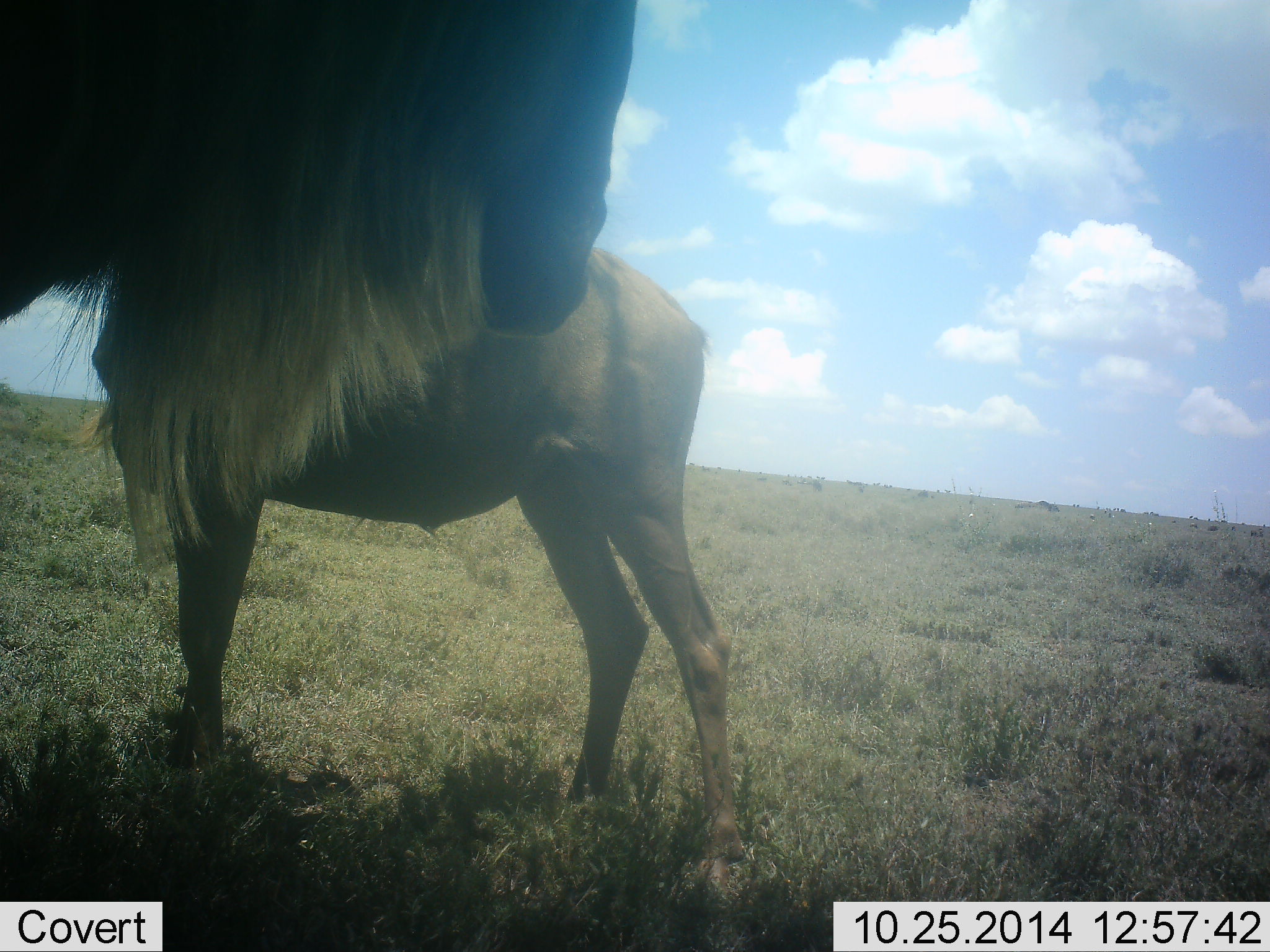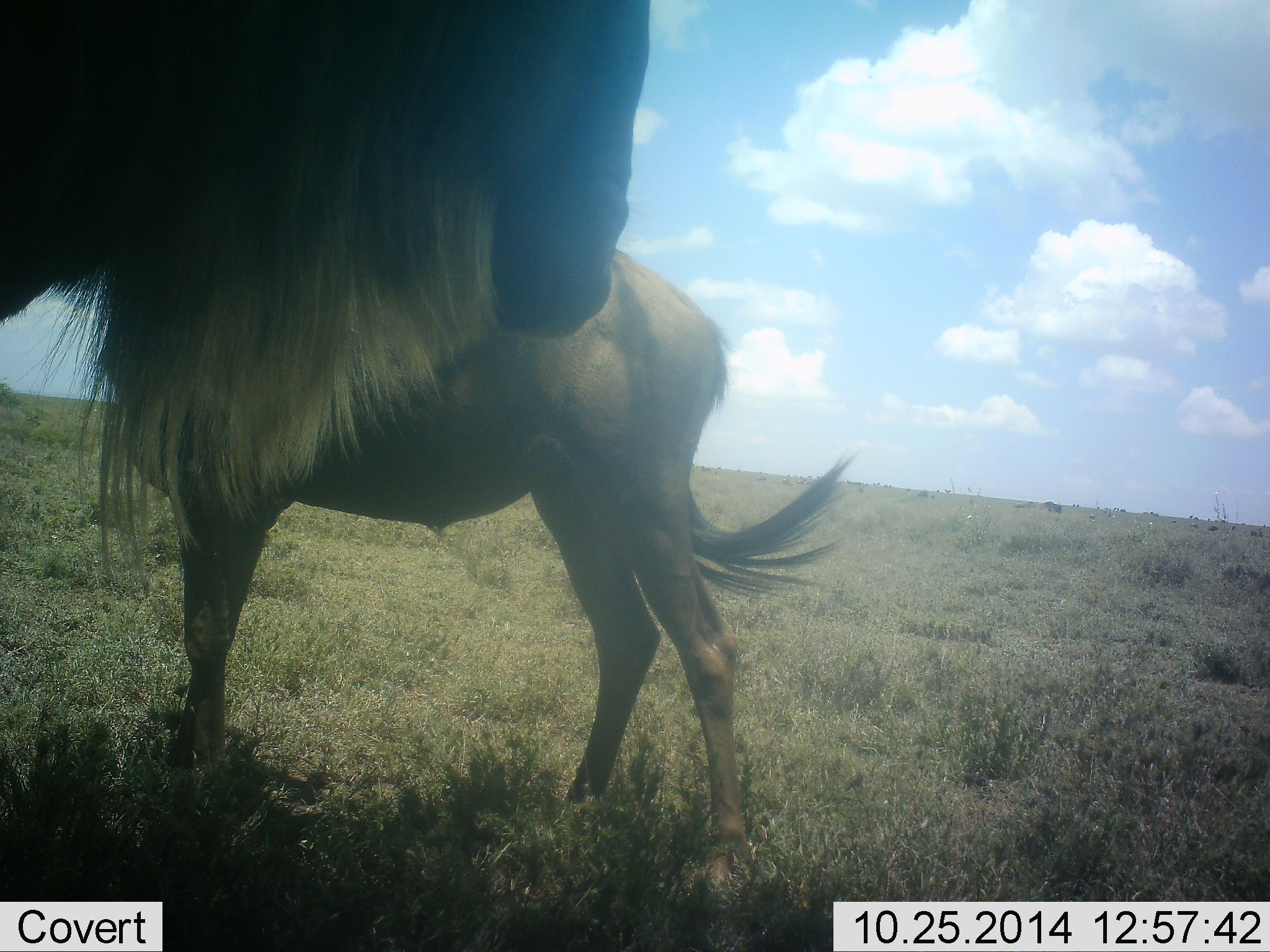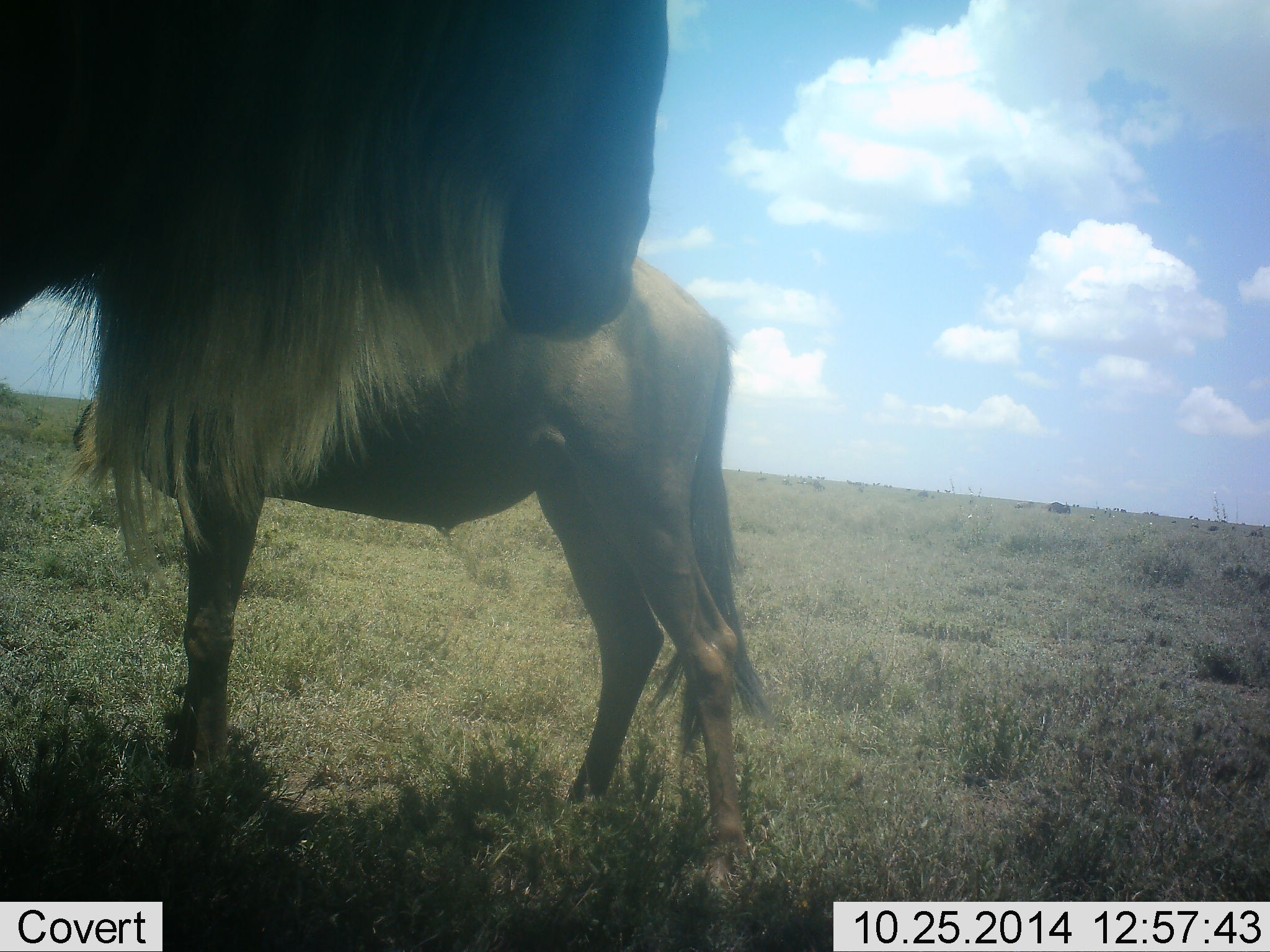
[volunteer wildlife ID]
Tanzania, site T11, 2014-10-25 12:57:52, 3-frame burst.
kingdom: Animalia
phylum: Chordata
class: Mammalia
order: Artiodactyla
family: Bovidae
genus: Connochaetes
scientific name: Connochaetes taurinus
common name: blue wildebeest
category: wildebeest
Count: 2.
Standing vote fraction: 100%.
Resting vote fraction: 10%.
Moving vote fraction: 0%.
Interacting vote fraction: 0%.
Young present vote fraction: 20%.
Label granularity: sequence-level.